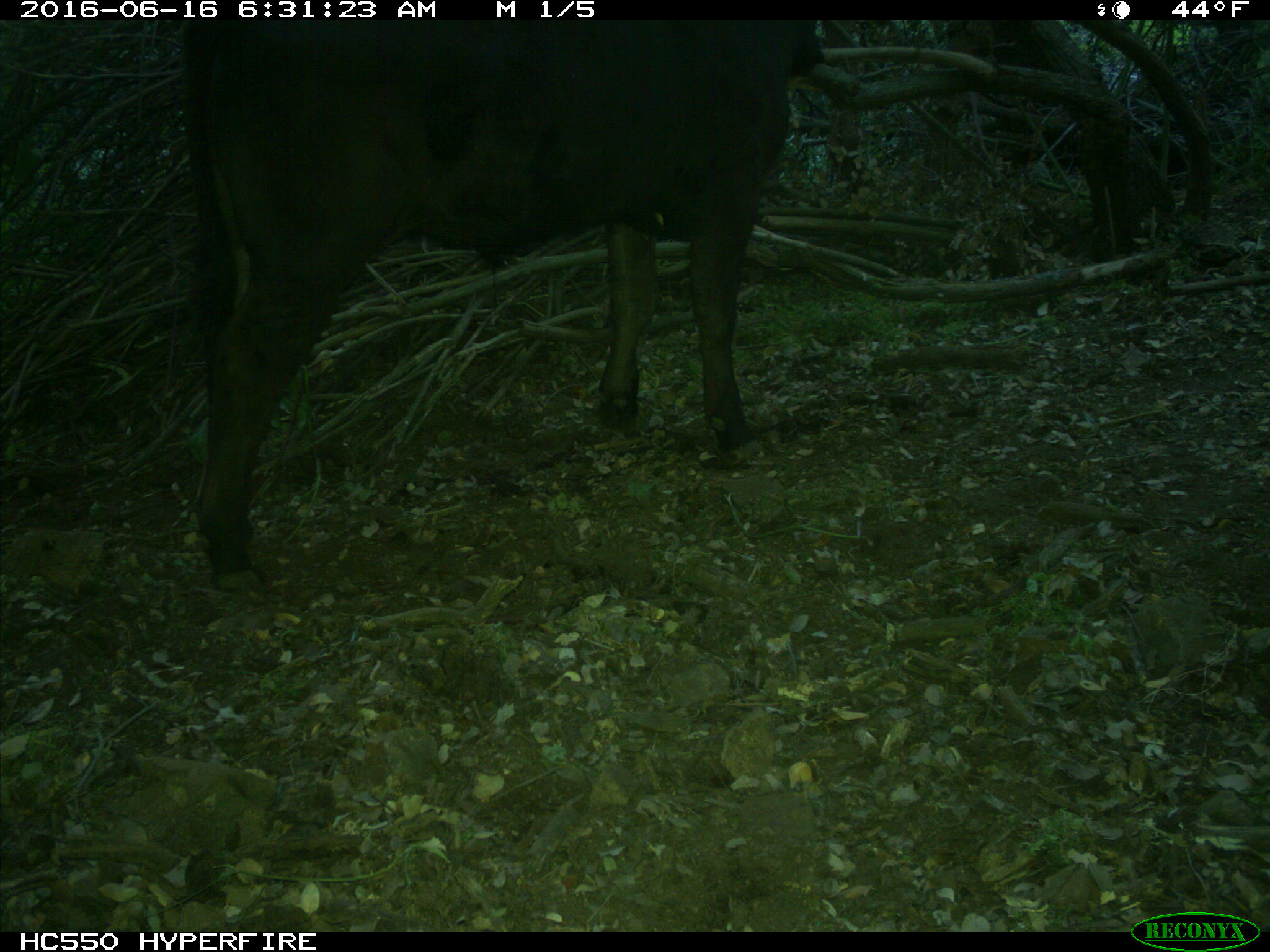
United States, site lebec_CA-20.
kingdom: Animalia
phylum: Chordata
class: Mammalia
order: Artiodactyla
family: Bovidae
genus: Bos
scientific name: Bos taurus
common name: domestic cow